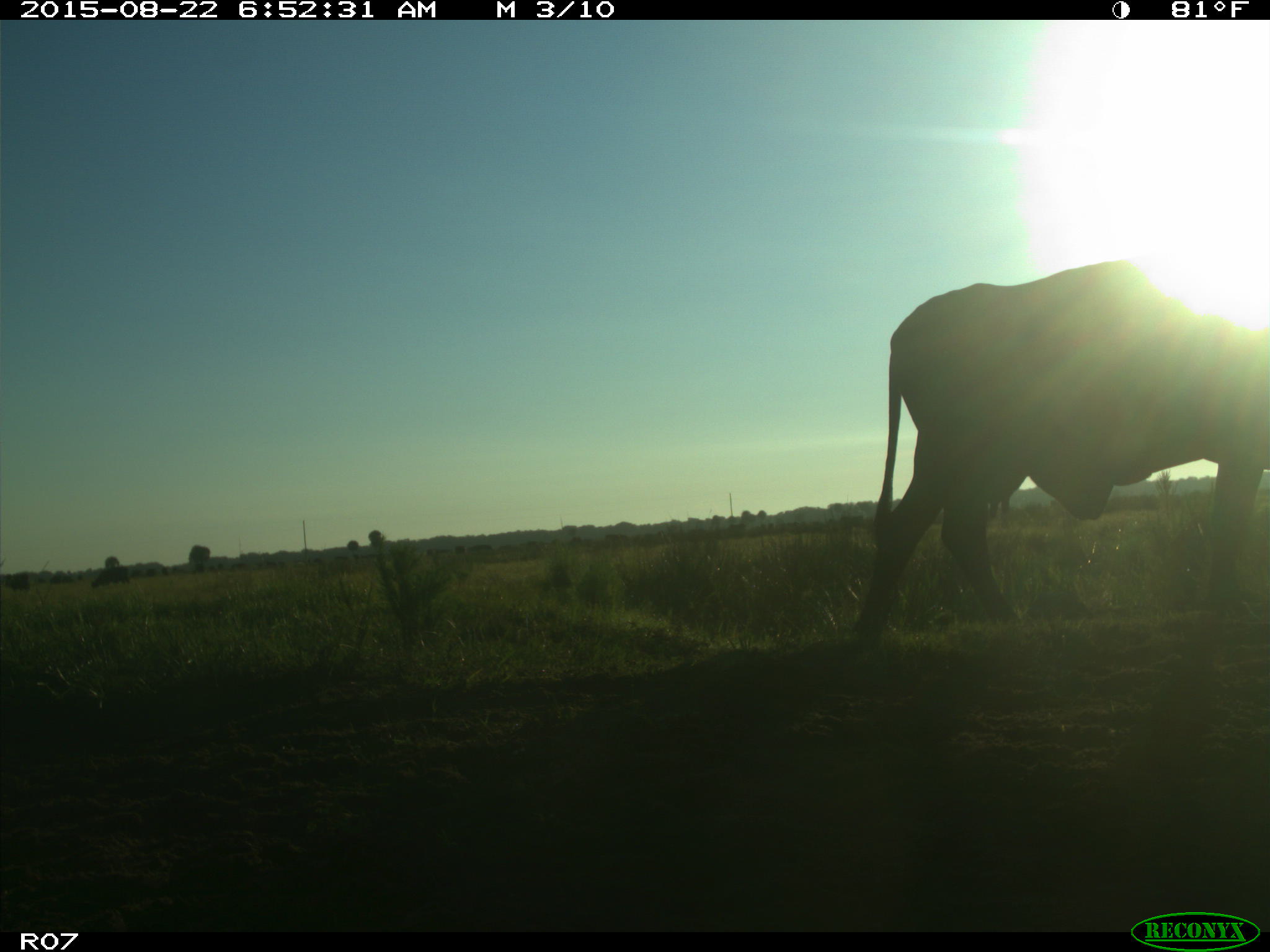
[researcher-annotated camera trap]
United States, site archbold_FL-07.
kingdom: Animalia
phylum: Chordata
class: Mammalia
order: Artiodactyla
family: Bovidae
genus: Bos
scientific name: Bos taurus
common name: domestic cow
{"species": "Bos taurus (domestic cow)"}